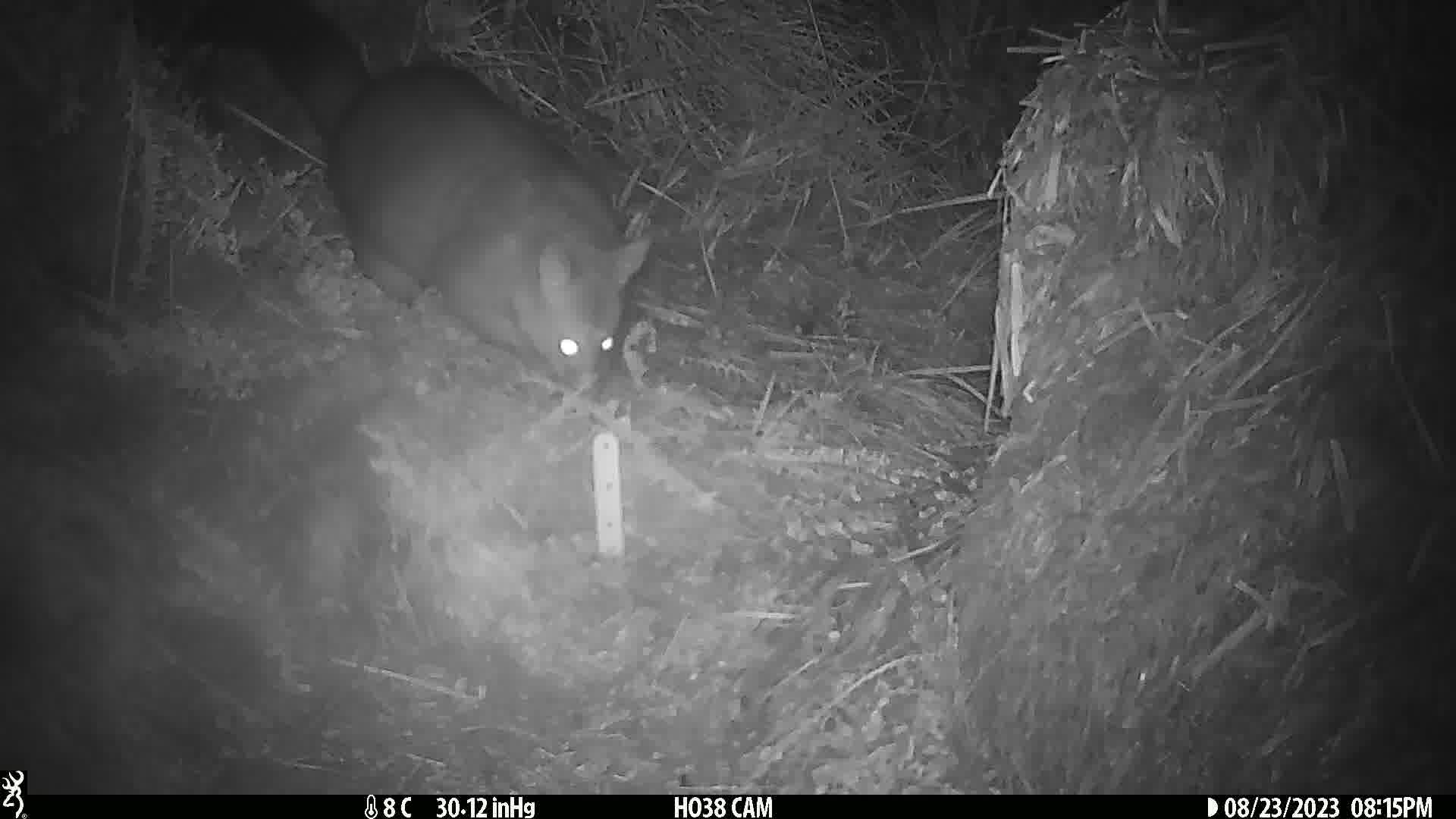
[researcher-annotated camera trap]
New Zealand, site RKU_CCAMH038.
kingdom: Animalia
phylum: Chordata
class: Mammalia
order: Diprotodontia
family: Phalangeridae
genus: Trichosurus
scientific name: Trichosurus vulpecula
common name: common brushtail possum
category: possum